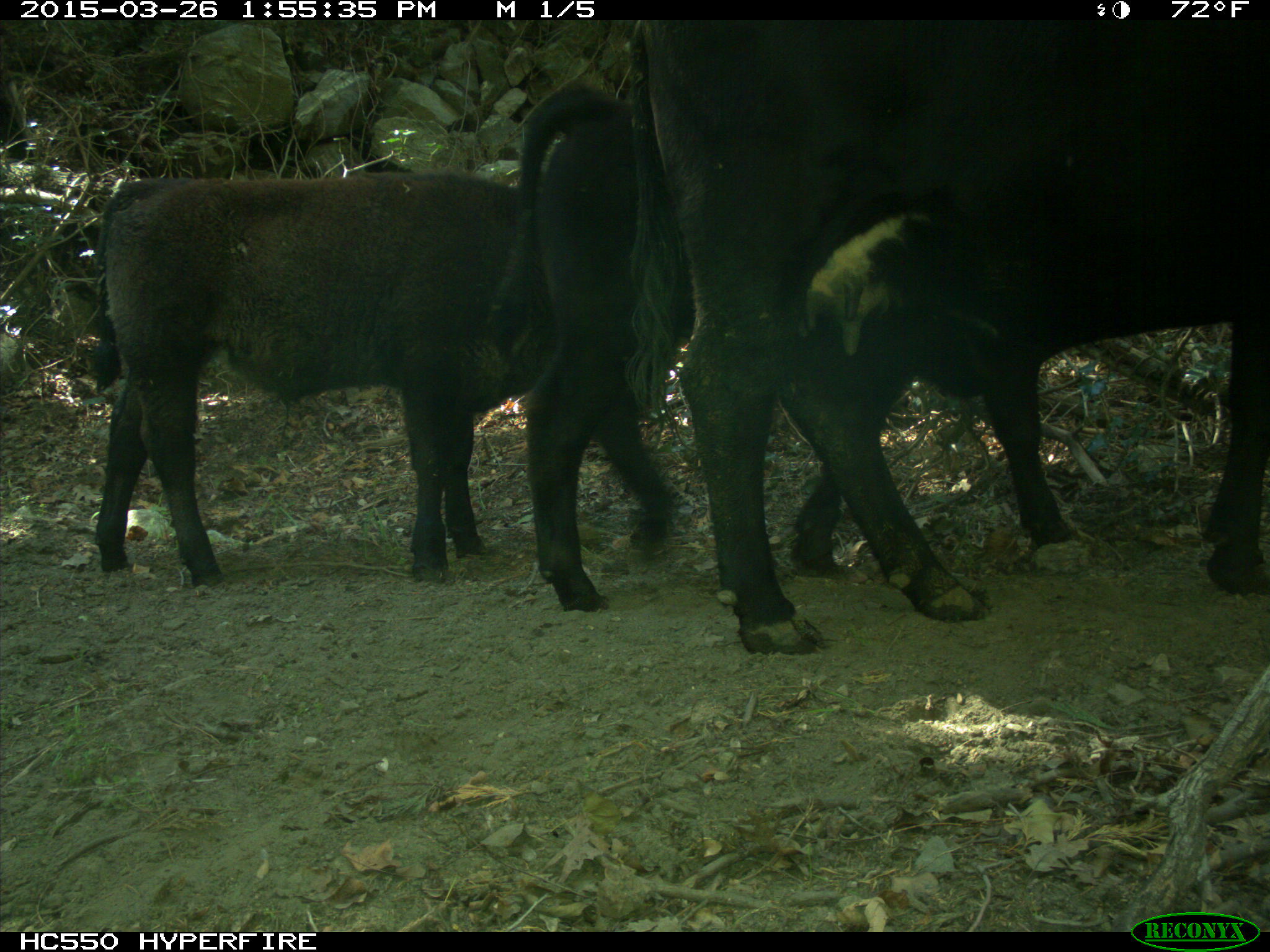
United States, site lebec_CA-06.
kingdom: Animalia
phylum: Chordata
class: Mammalia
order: Artiodactyla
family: Bovidae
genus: Bos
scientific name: Bos taurus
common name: domestic cow